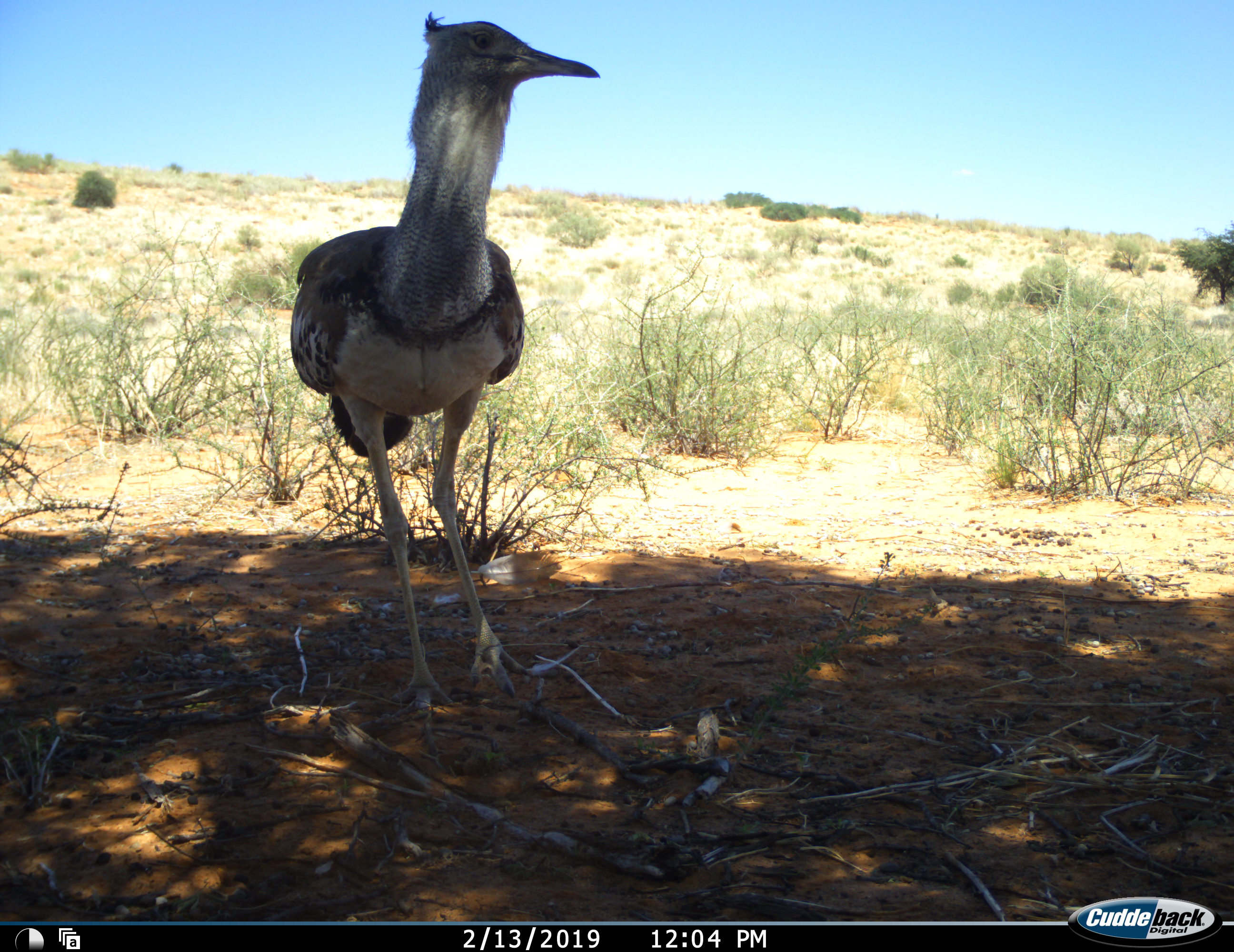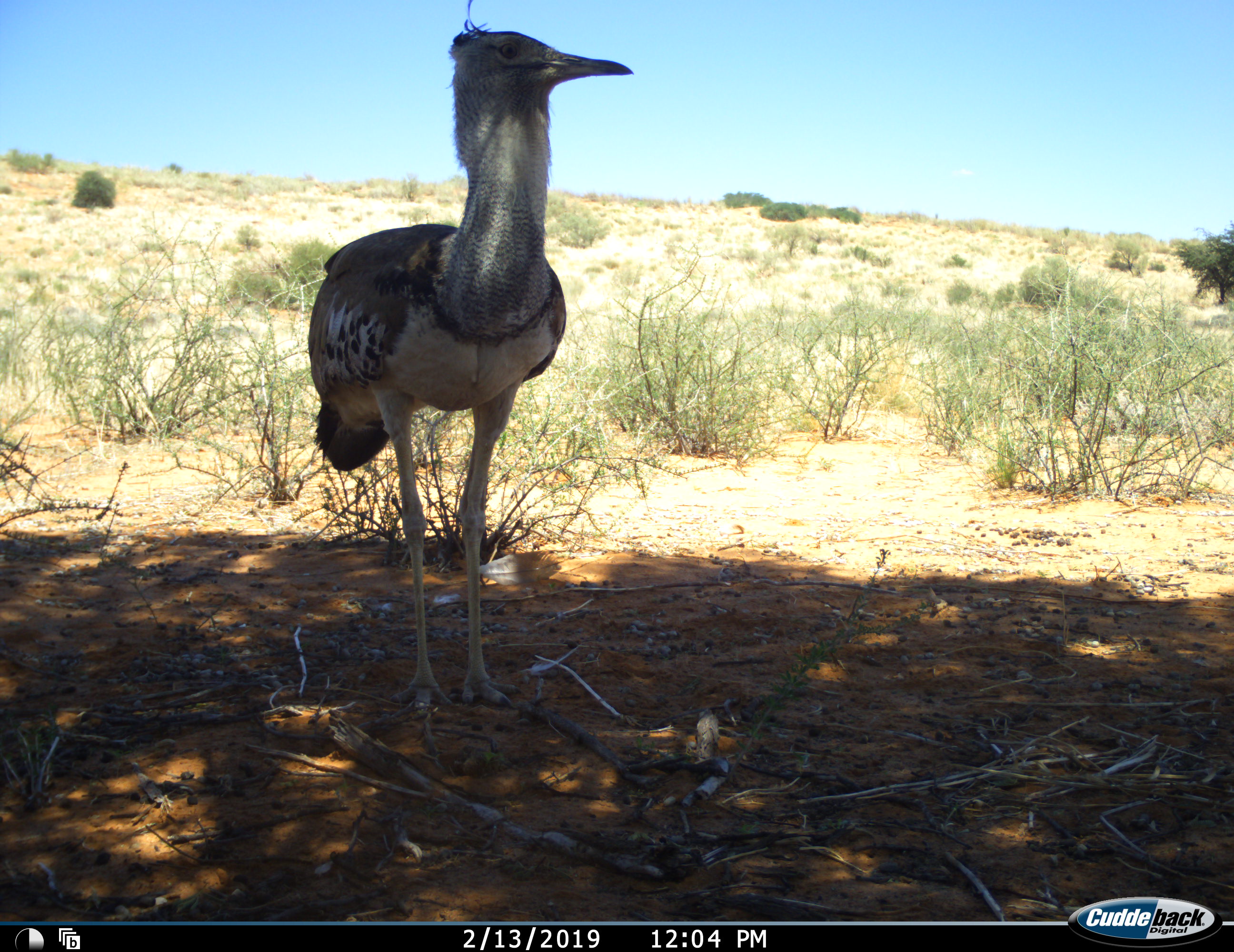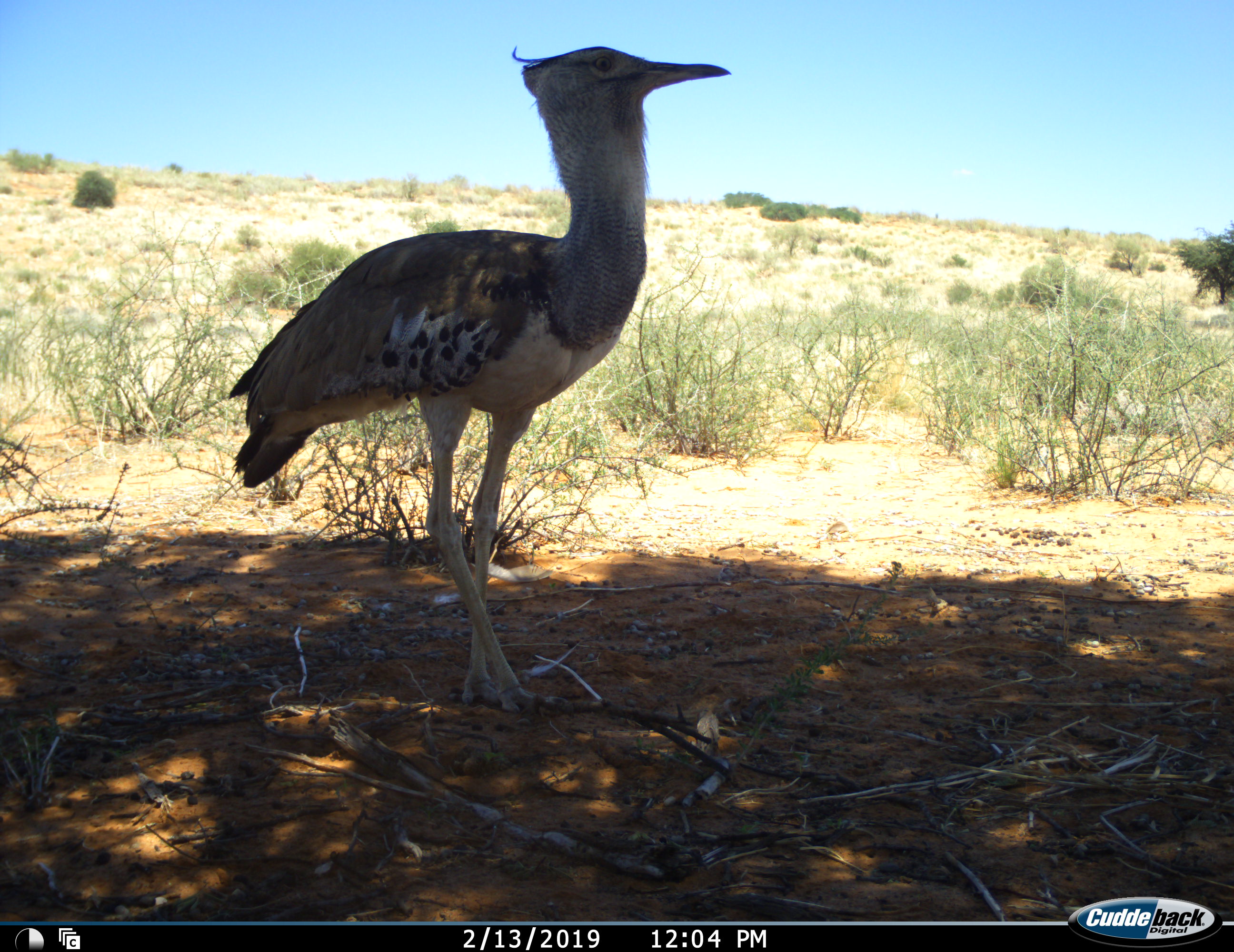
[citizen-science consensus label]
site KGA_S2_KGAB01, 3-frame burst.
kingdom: Animalia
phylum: Chordata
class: Aves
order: Otidiformes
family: Otididae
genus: Ardeotis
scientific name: Ardeotis kori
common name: kori bustard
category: bustardkori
Bustardkori (kori bustard) (Ardeotis kori), count 1. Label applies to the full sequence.